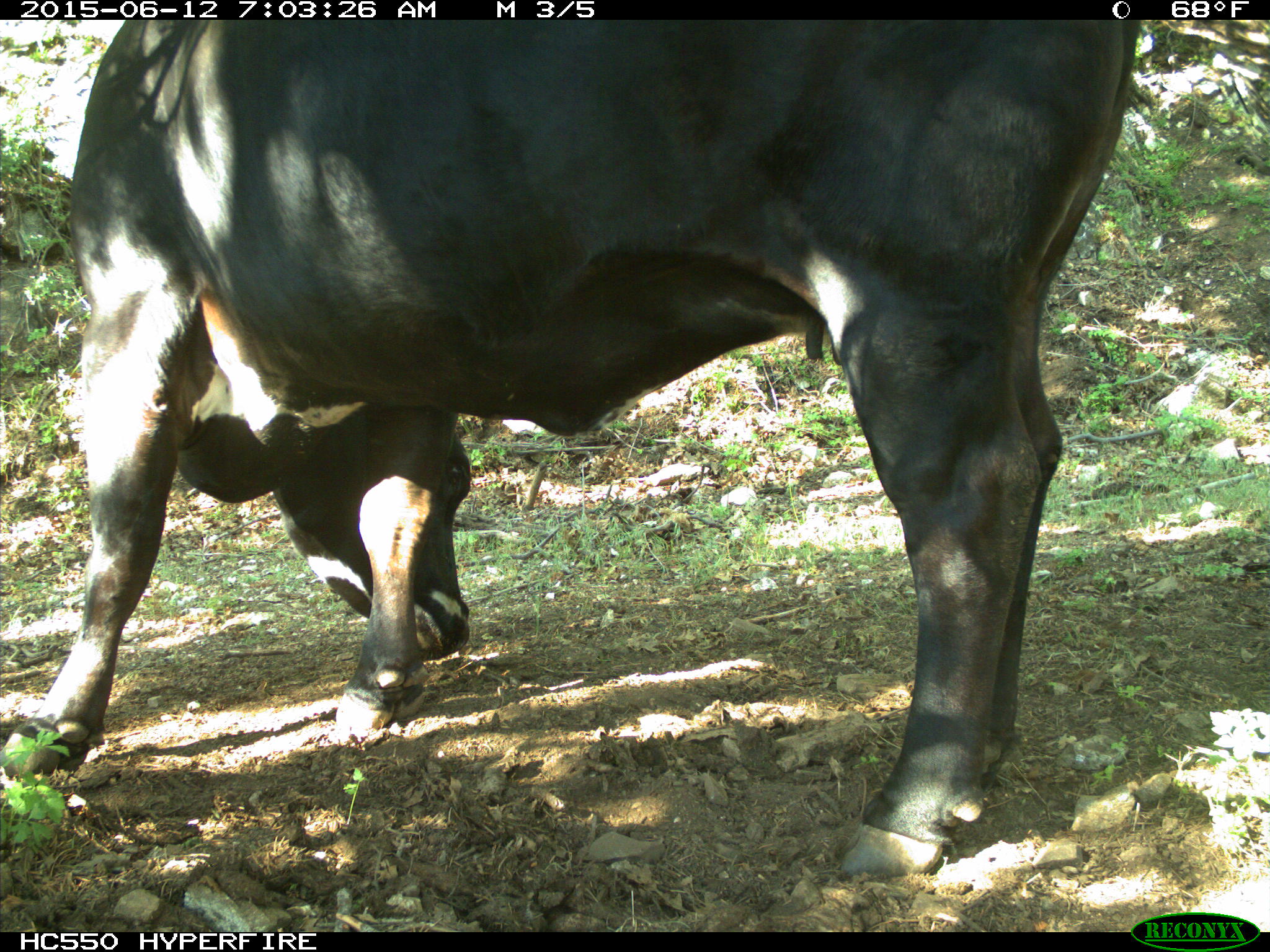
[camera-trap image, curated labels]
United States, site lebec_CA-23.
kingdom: Animalia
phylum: Chordata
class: Mammalia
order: Artiodactyla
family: Bovidae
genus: Bos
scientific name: Bos taurus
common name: domestic cow